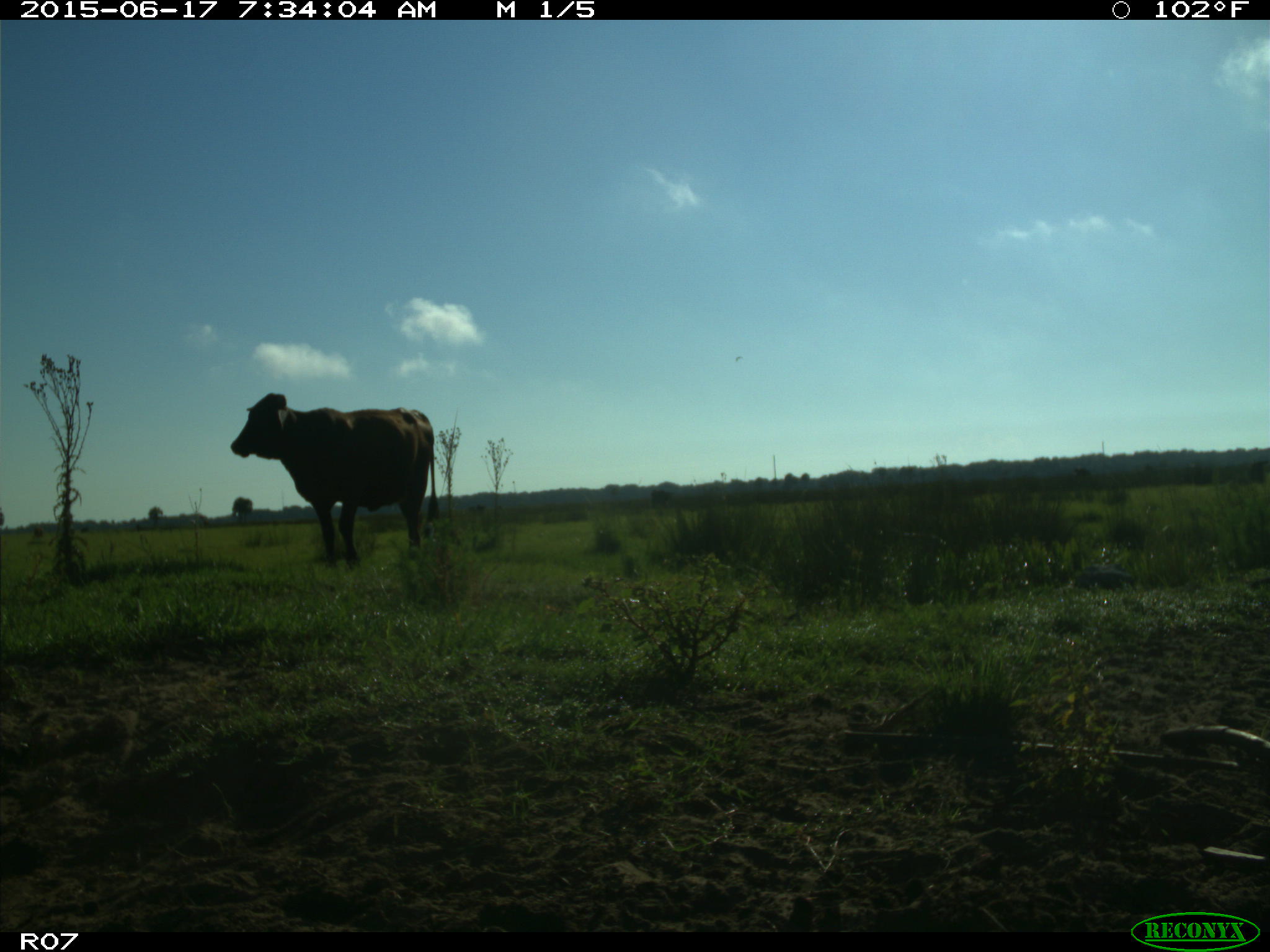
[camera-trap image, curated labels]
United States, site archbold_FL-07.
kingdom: Animalia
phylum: Chordata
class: Mammalia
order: Artiodactyla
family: Bovidae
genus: Bos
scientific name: Bos taurus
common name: domestic cow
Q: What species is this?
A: Bos taurus (domestic cow).